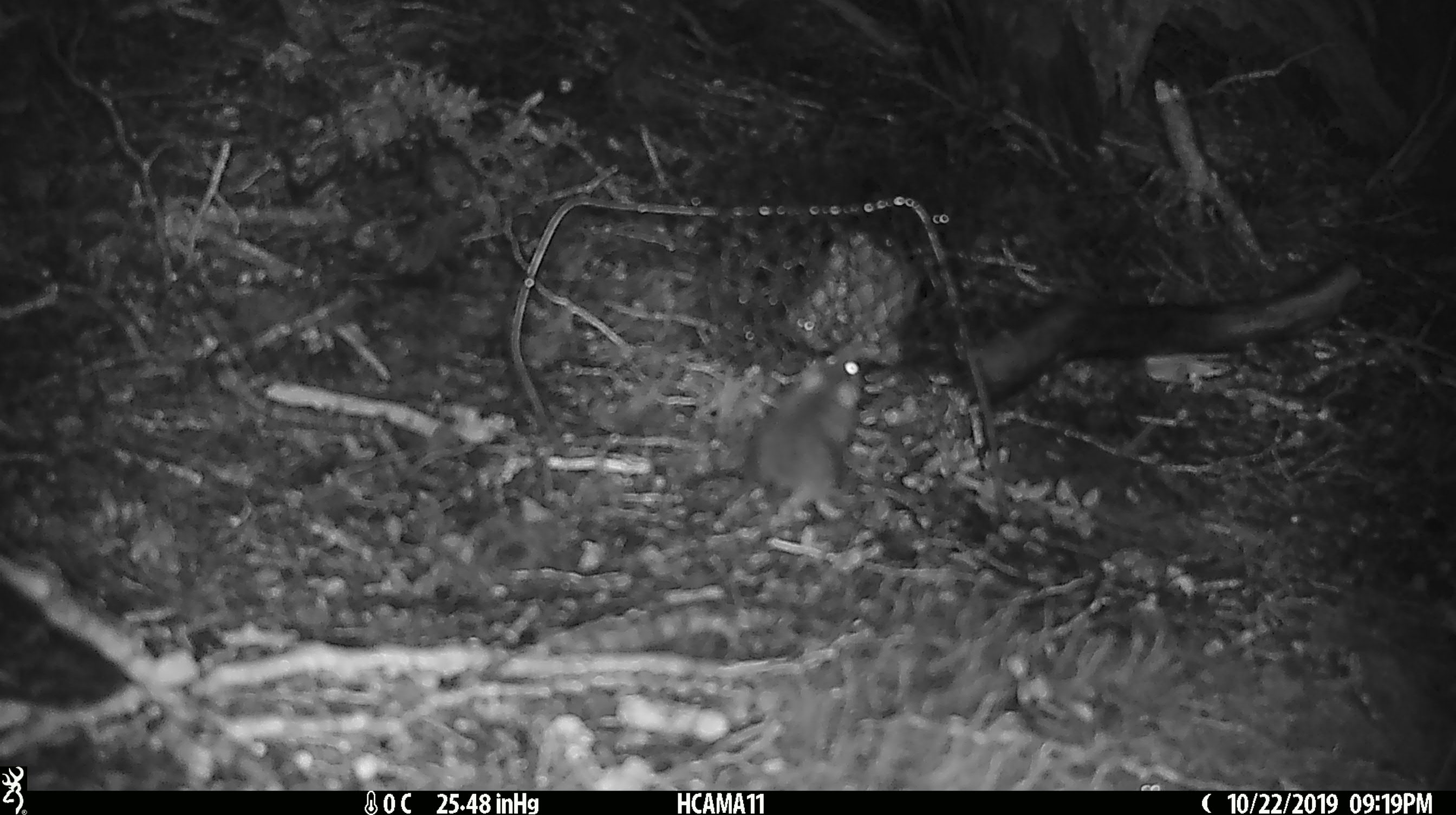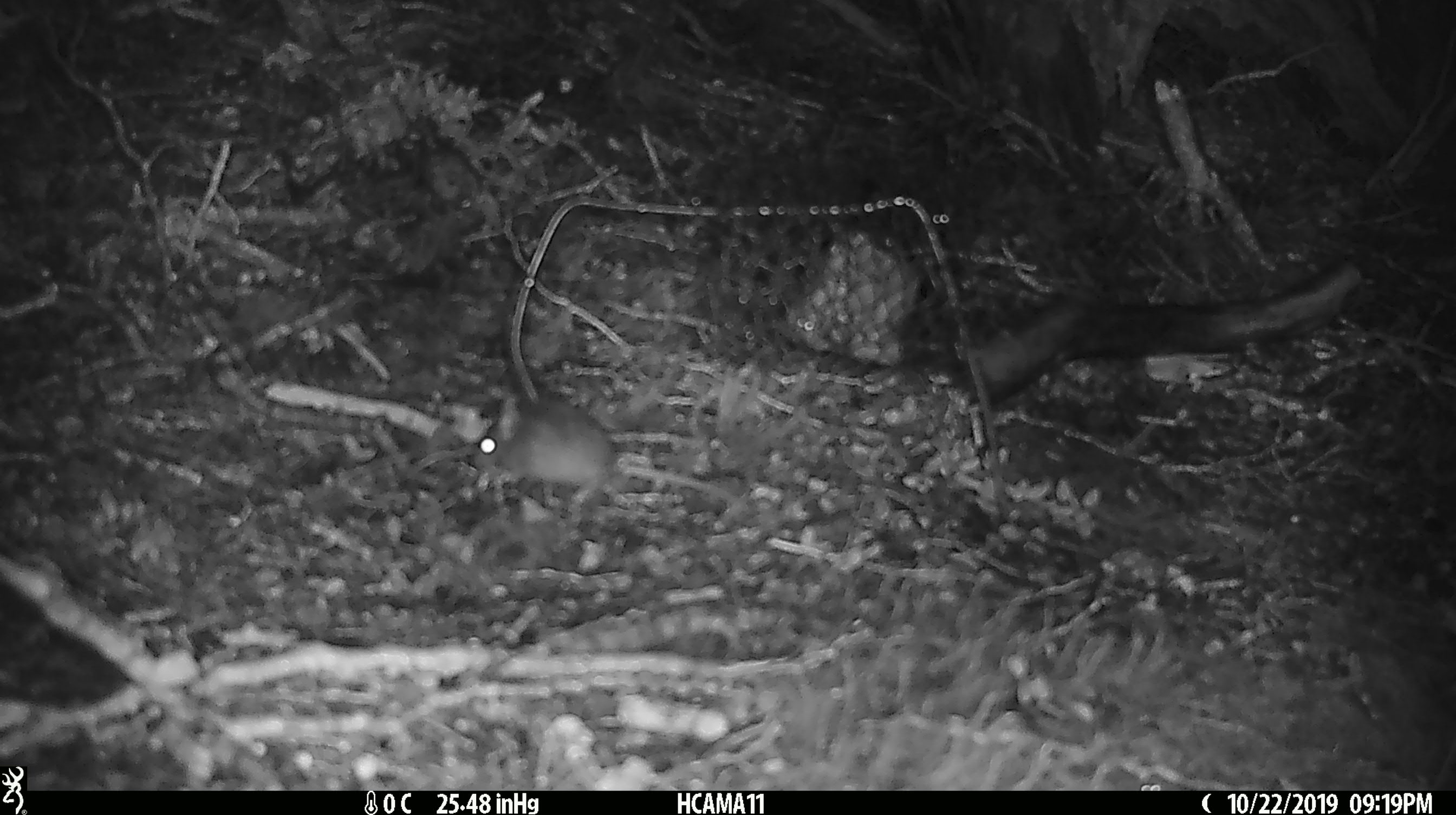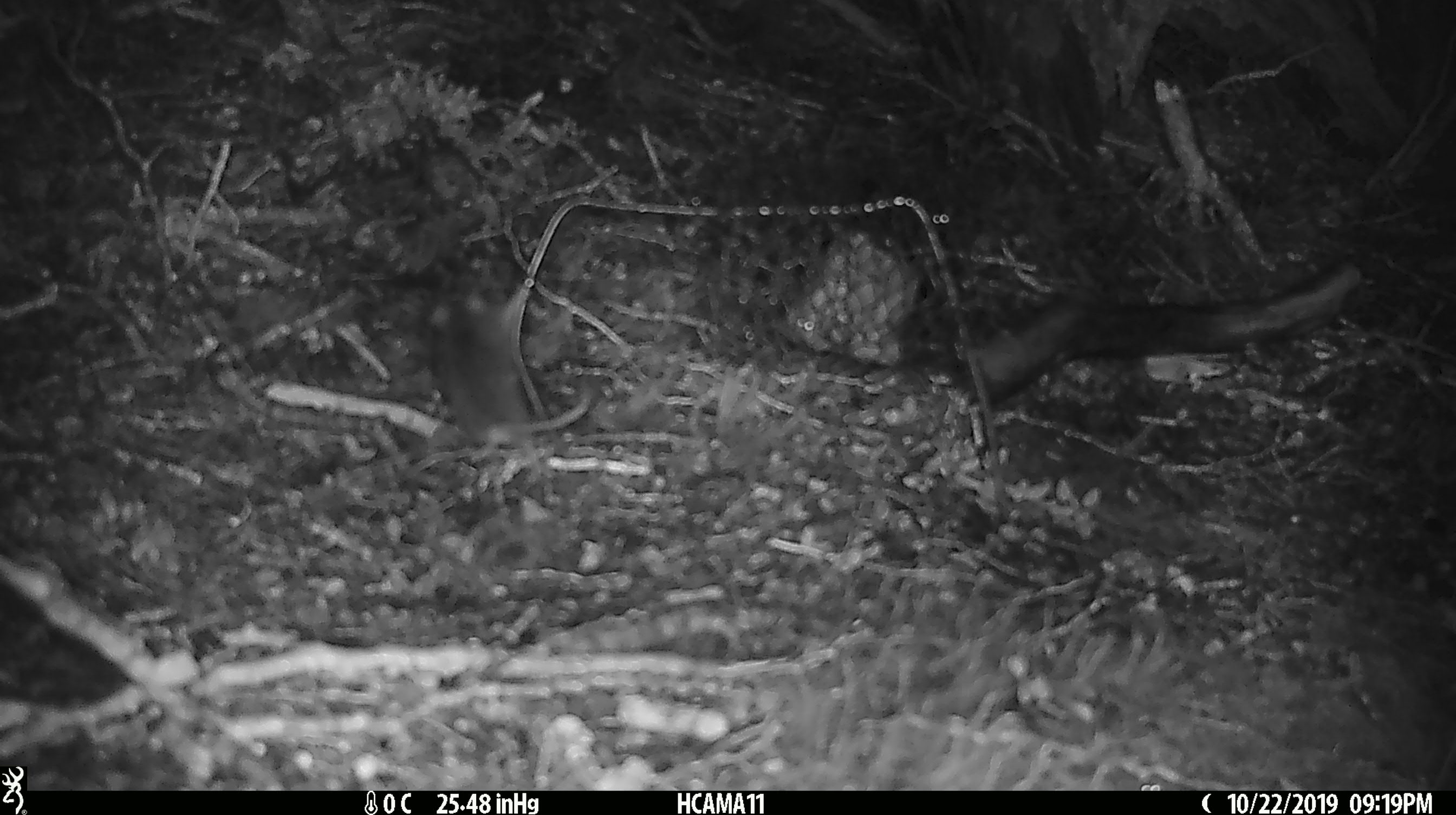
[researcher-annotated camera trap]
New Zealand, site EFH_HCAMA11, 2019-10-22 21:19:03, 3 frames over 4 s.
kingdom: Animalia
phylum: Chordata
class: Mammalia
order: Rodentia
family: Muridae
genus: Mus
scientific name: Mus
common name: mouse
Mouse (Mus).